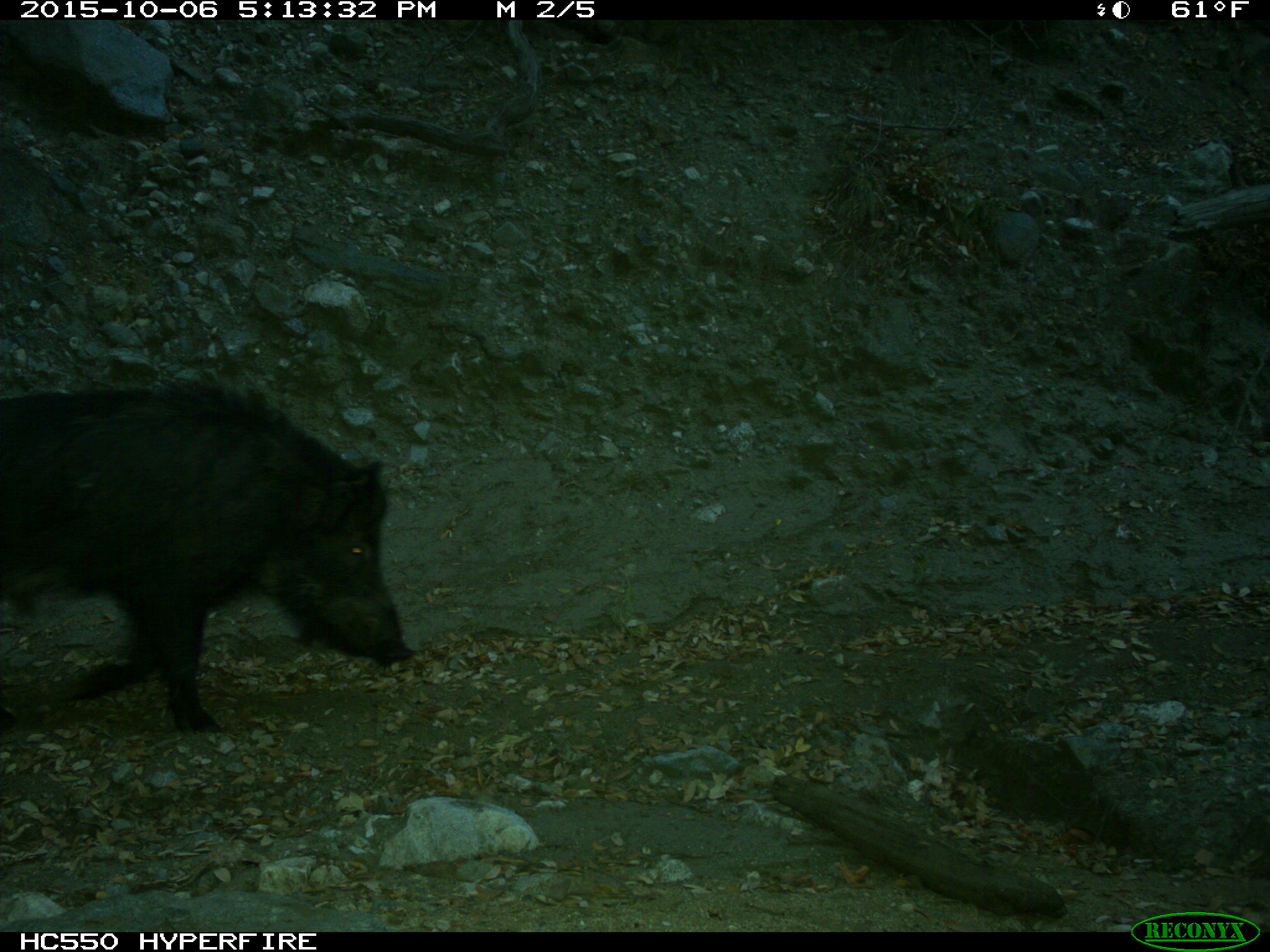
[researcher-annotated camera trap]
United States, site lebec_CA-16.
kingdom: Animalia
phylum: Chordata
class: Mammalia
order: Artiodactyla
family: Suidae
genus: Sus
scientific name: Sus scrofa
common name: wild boar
Sus scrofa (wild boar).